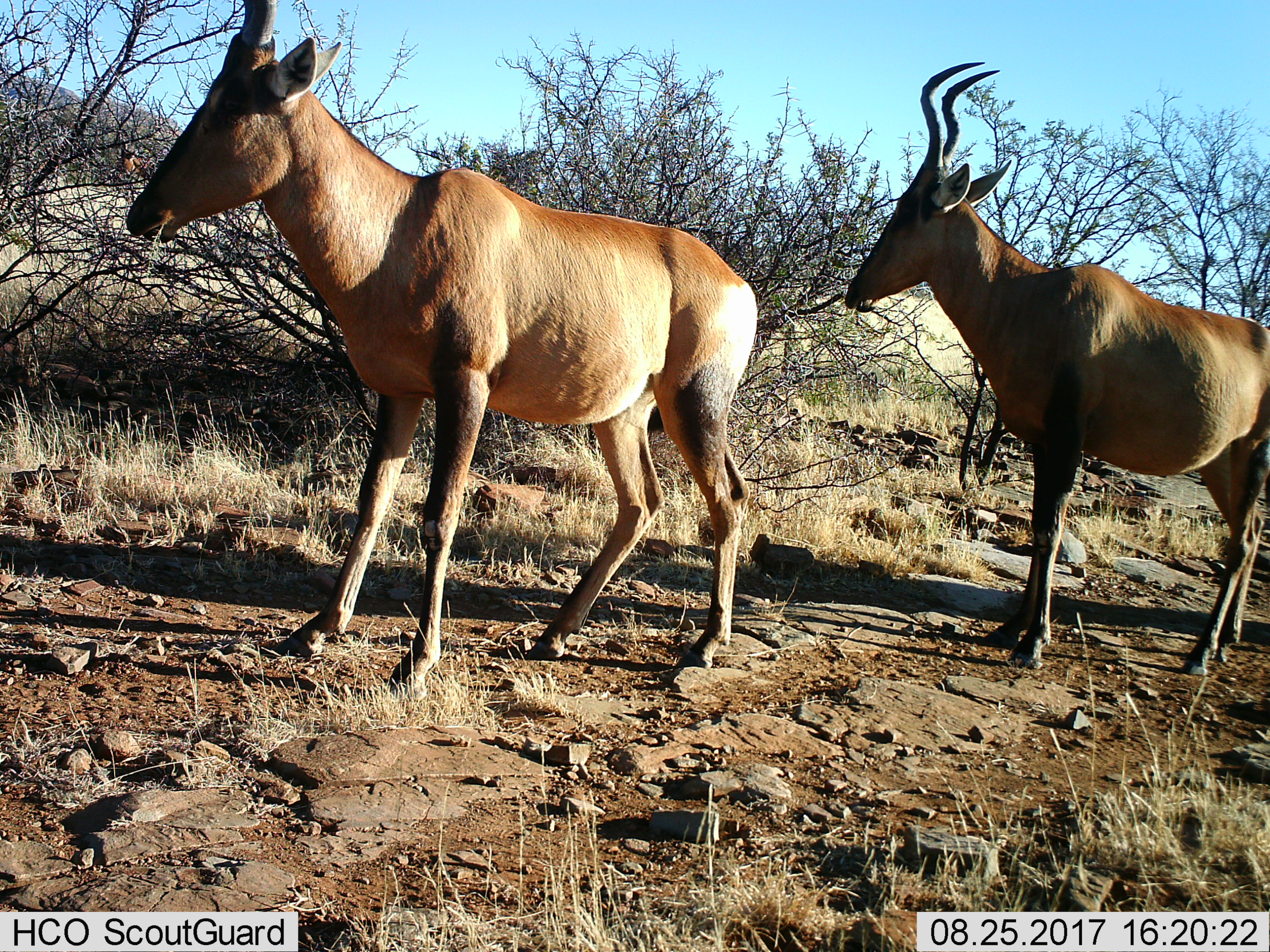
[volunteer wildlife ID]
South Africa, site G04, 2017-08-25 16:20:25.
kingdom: Animalia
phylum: Chordata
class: Mammalia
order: Artiodactyla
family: Bovidae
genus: Alcelaphus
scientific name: Alcelaphus buselaphus caama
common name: red hartebeest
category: hartebeestred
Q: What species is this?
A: Hartebeestred (red hartebeest) (Alcelaphus buselaphus caama).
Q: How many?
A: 2.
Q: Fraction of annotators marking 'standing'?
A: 70%.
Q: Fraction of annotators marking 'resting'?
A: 0%.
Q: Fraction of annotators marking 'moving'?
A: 20%.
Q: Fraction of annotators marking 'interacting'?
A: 10%.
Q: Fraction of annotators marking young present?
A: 0%.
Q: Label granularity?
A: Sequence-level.